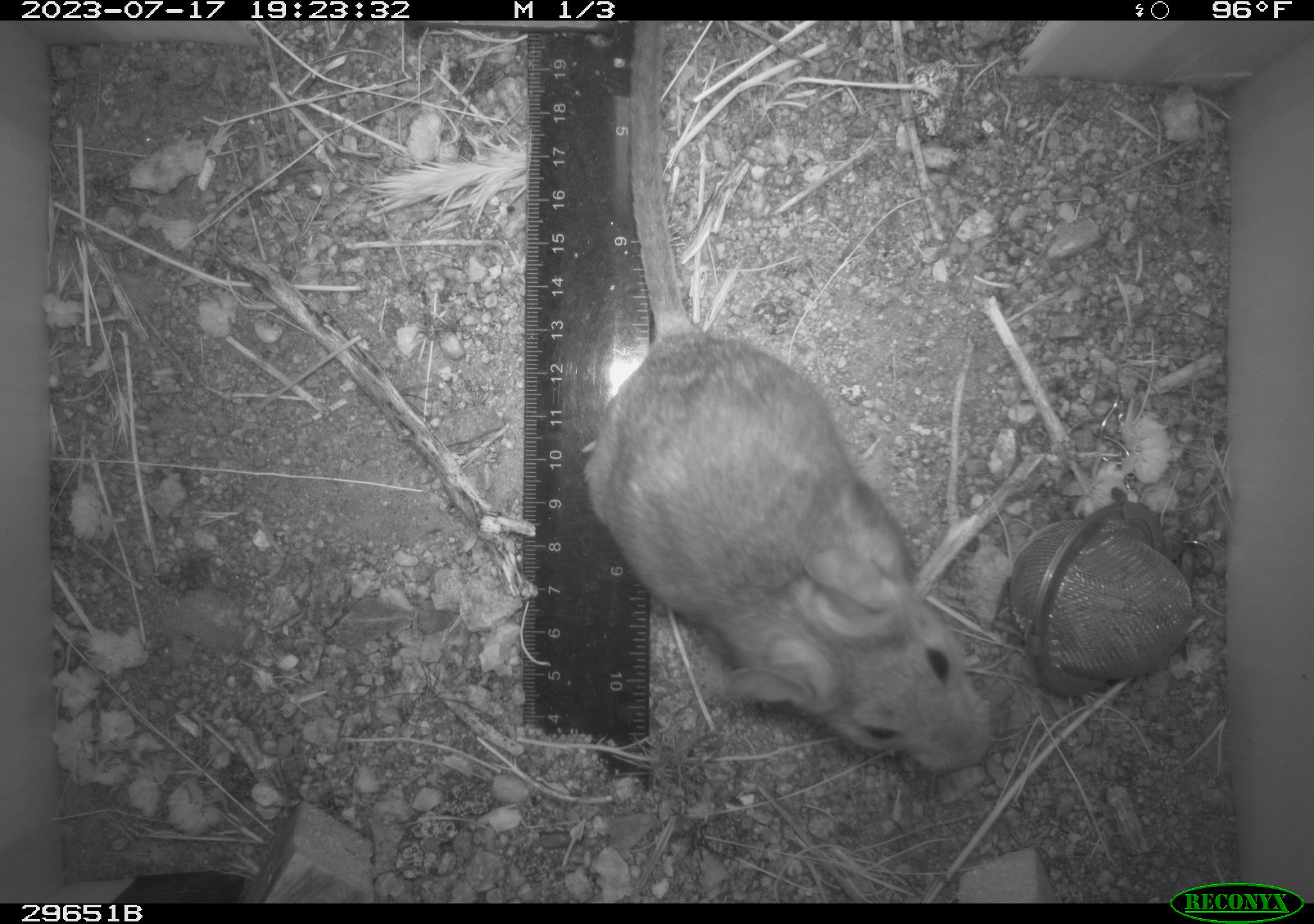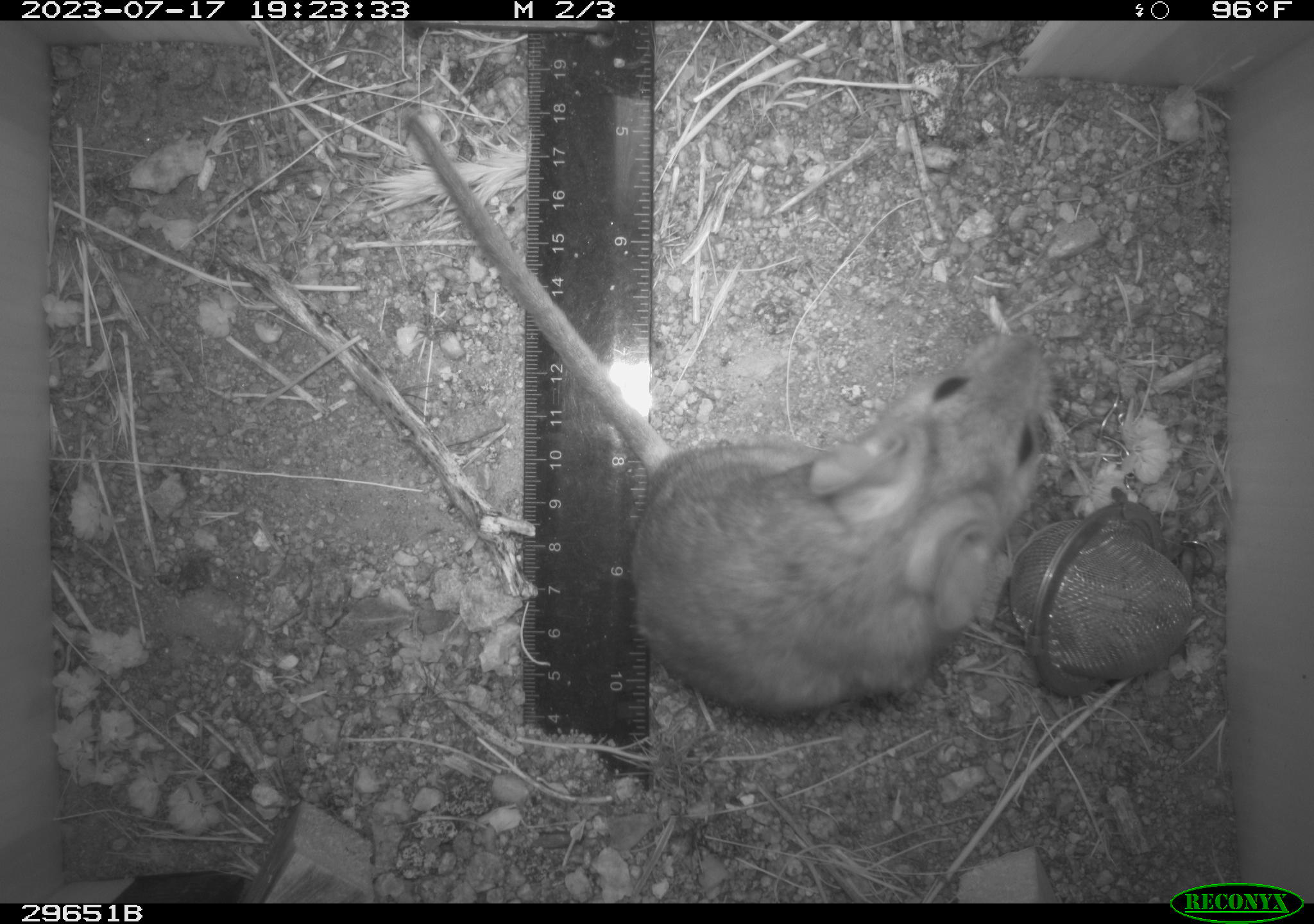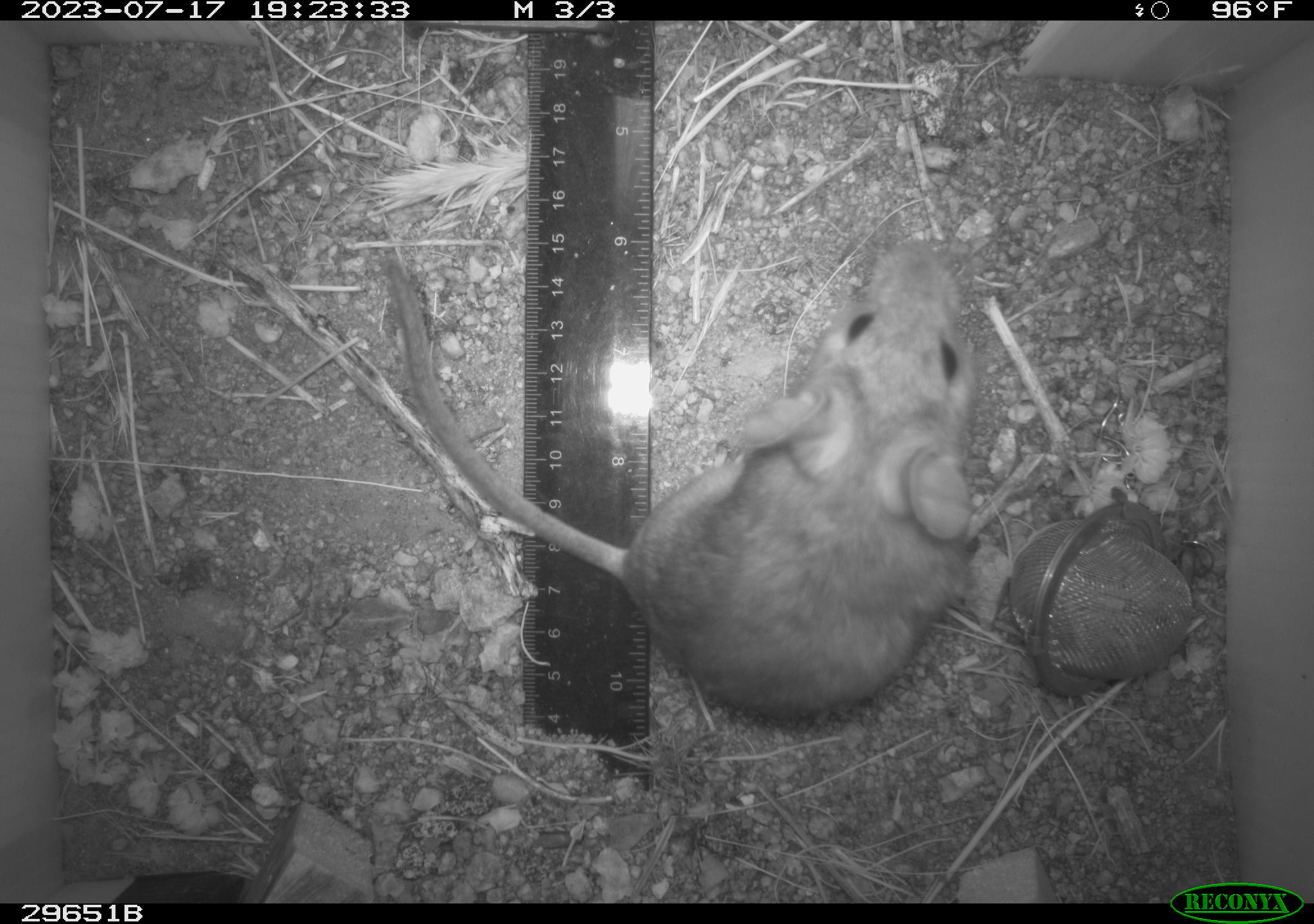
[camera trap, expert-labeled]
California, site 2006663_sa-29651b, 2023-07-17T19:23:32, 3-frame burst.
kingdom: Animalia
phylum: Chordata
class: Mammalia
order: Rodentia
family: Cricetidae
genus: Neotoma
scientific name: Neotoma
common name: pack rat or woodrat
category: neotoma species